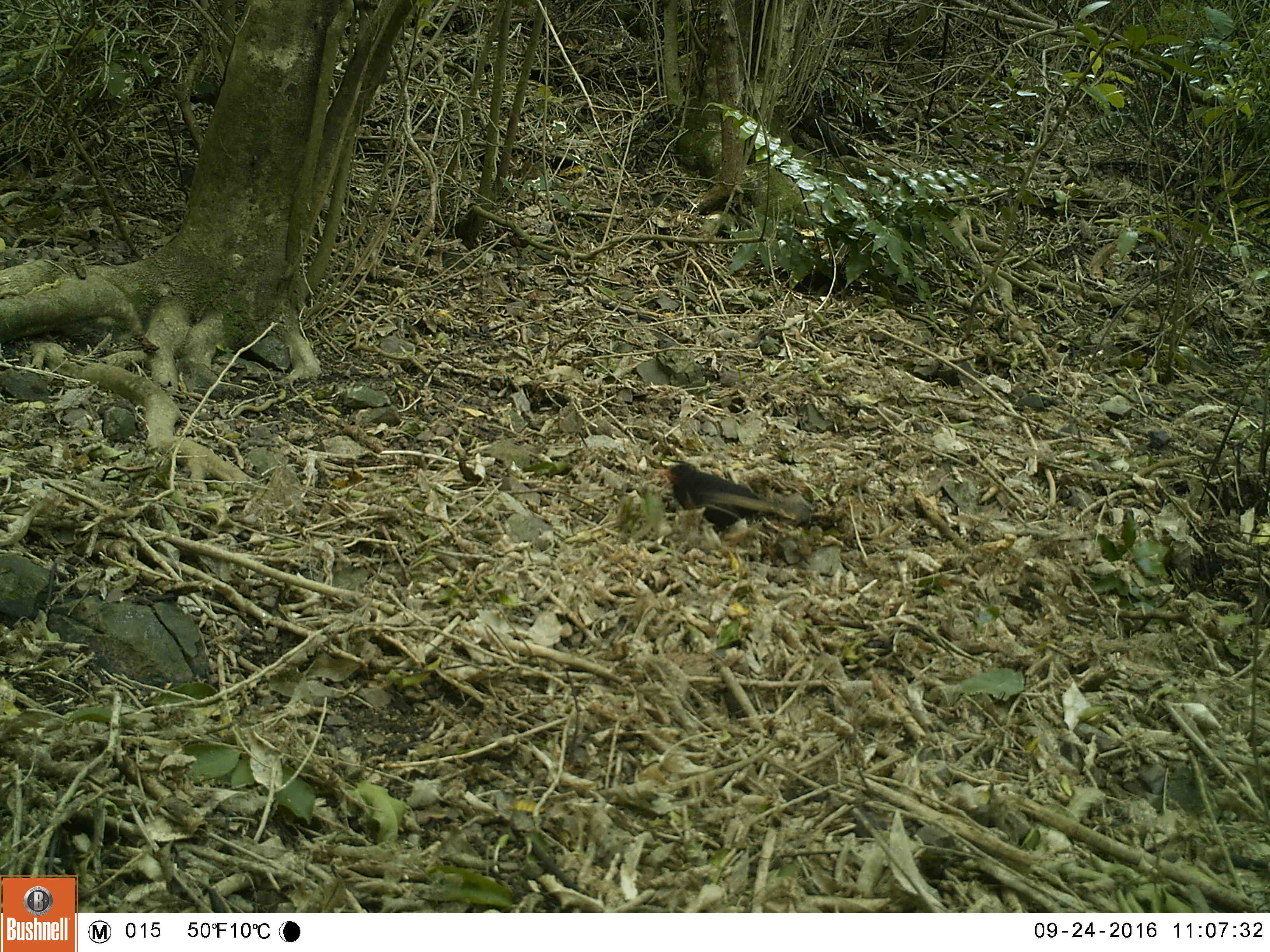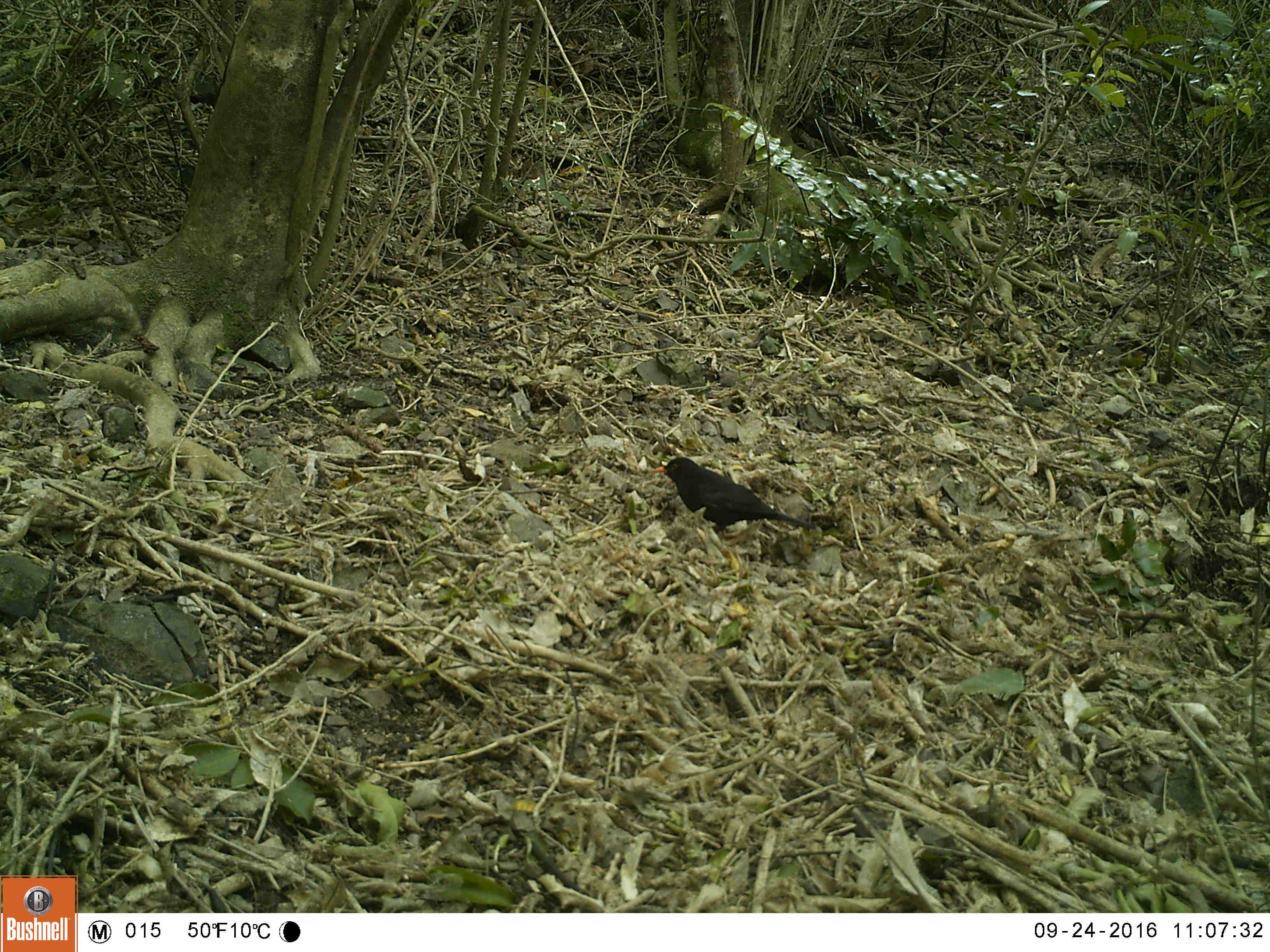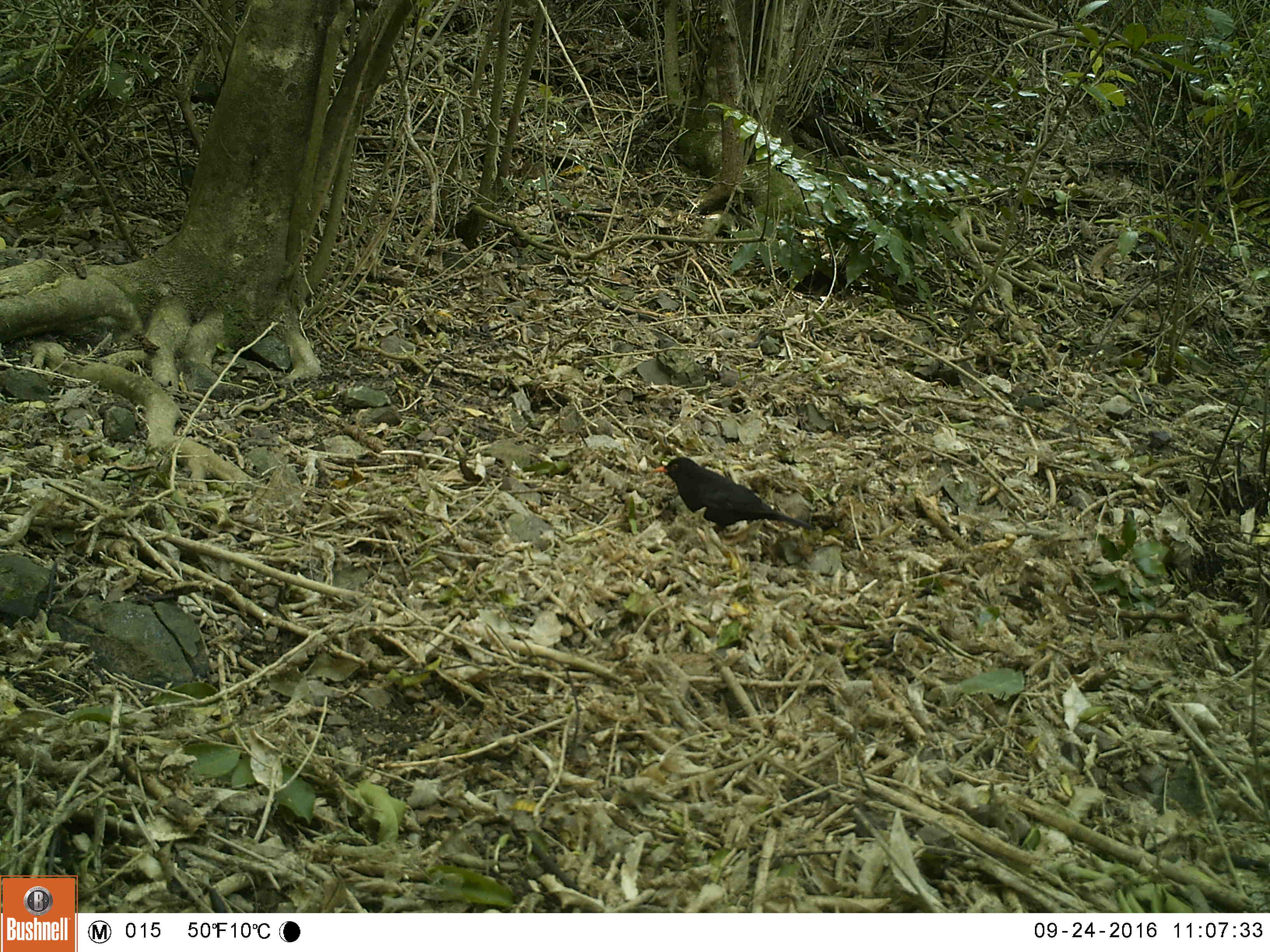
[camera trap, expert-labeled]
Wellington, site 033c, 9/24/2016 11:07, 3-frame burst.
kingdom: Animalia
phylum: Chordata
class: Aves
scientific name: Aves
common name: bird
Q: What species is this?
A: Bird (Aves).